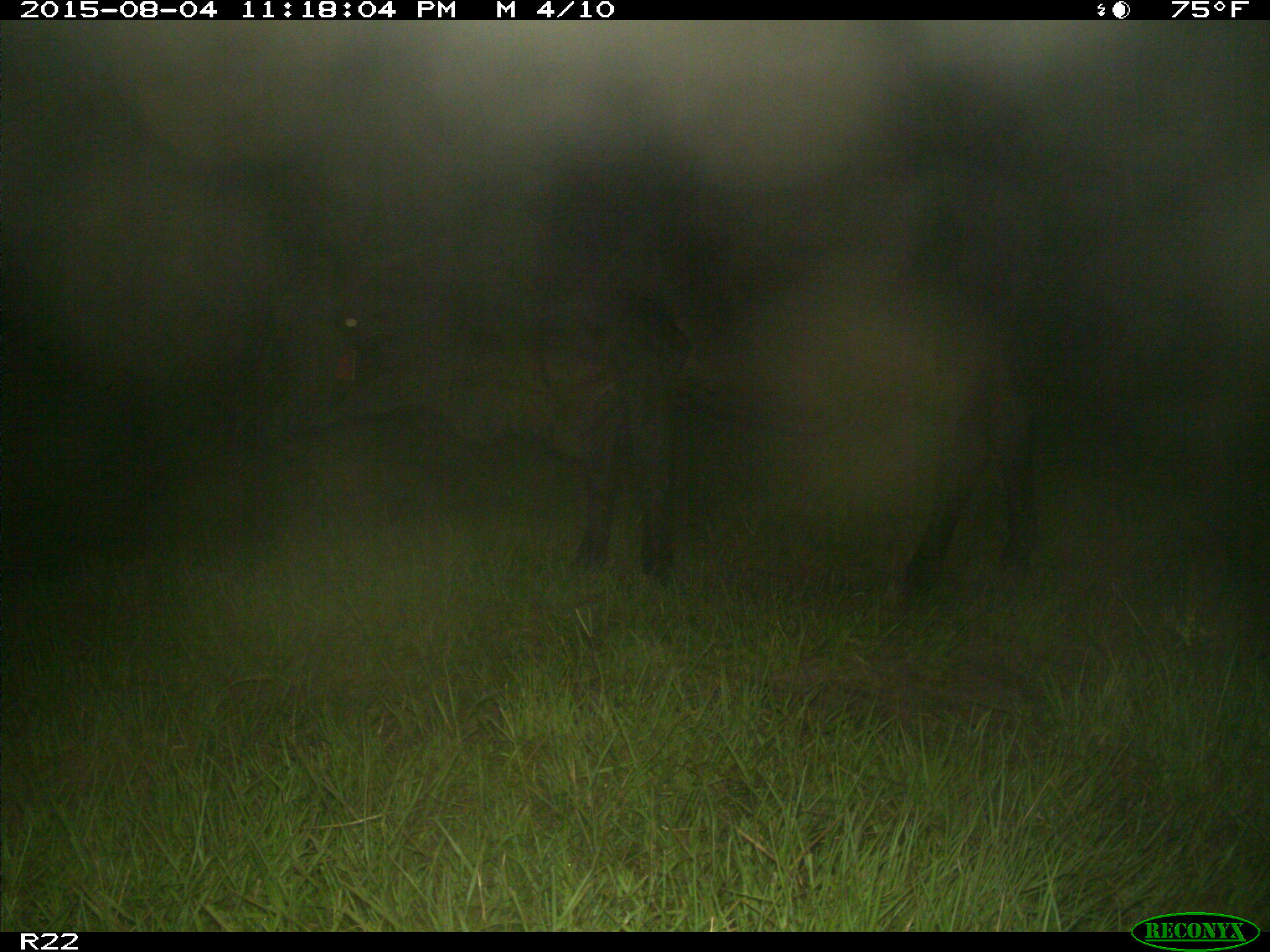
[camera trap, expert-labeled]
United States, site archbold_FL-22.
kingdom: Animalia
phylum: Chordata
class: Mammalia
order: Artiodactyla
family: Bovidae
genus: Bos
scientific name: Bos taurus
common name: domestic cow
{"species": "Bos taurus (domestic cow)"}